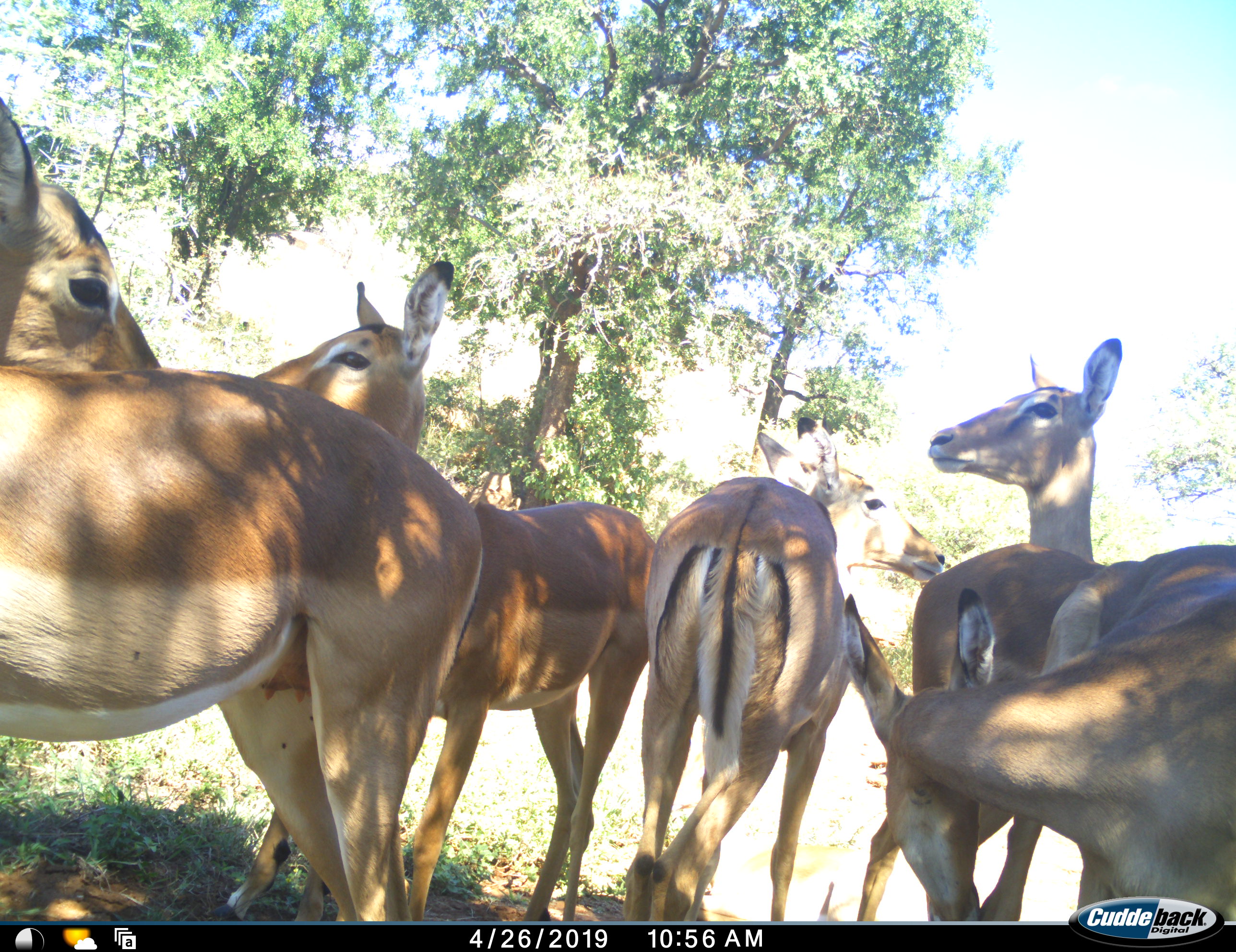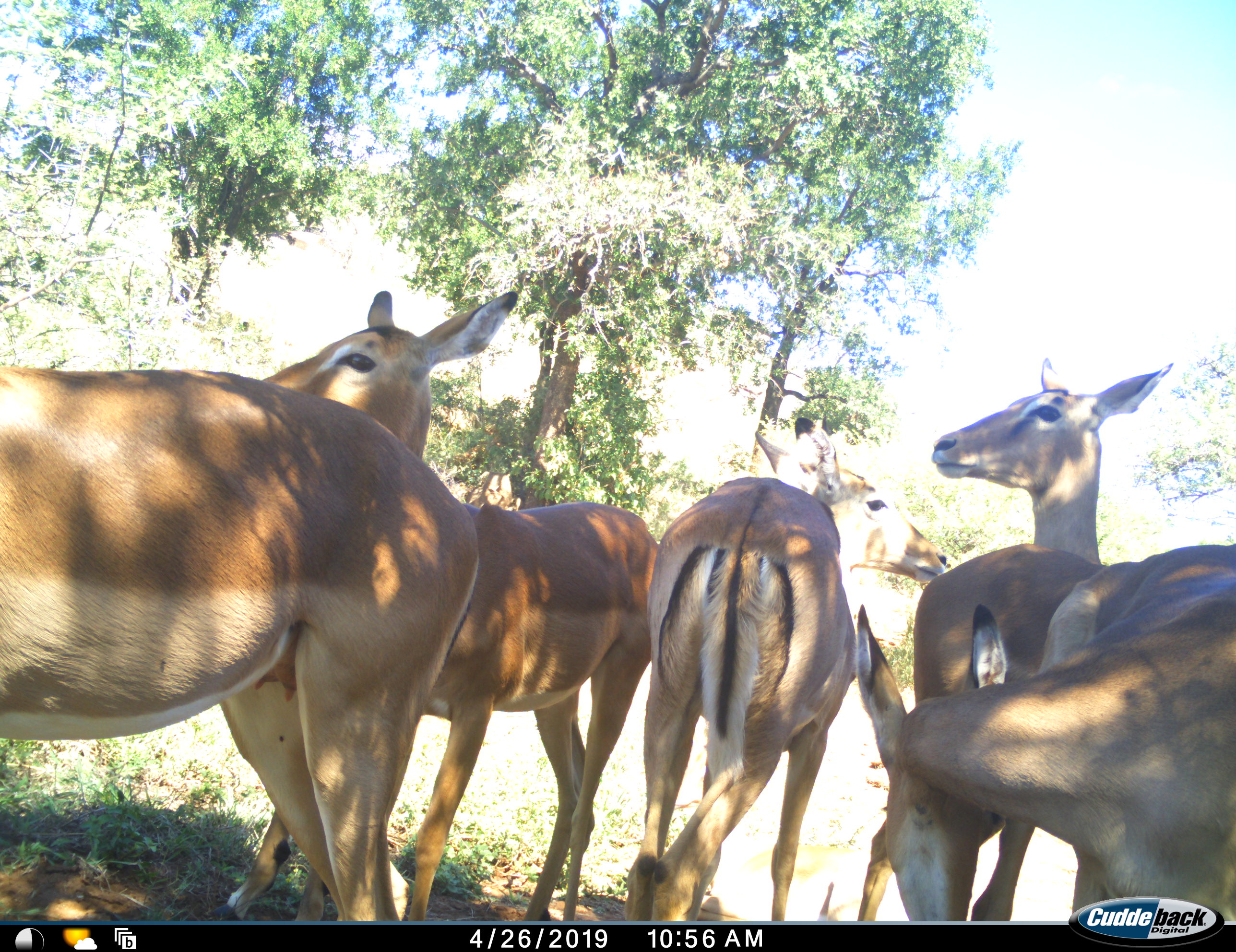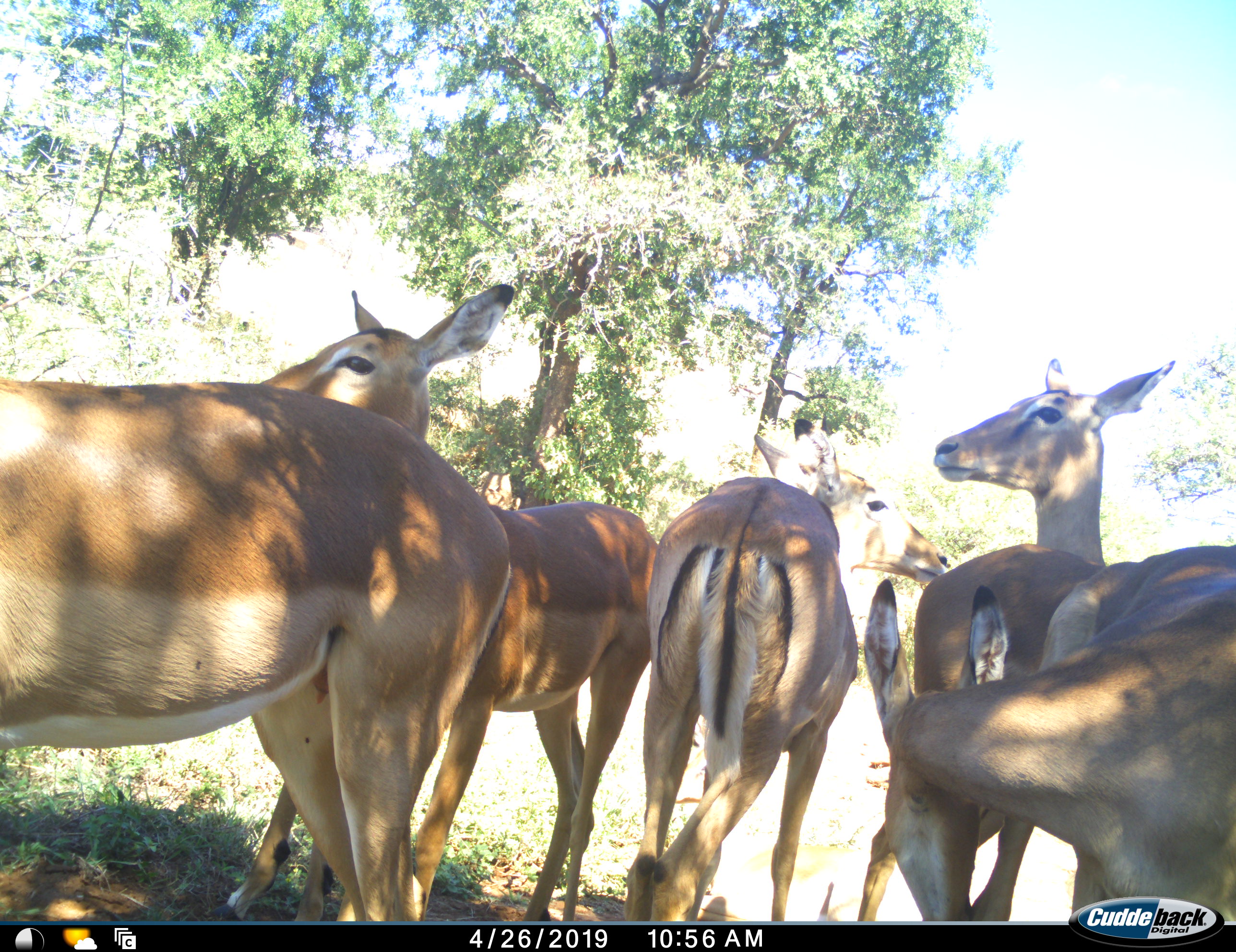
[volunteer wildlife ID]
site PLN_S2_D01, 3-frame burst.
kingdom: Animalia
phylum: Chordata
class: Mammalia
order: Artiodactyla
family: Bovidae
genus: Aepyceros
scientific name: Aepyceros melampus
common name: impala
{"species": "impala (Aepyceros melampus)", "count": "5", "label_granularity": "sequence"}